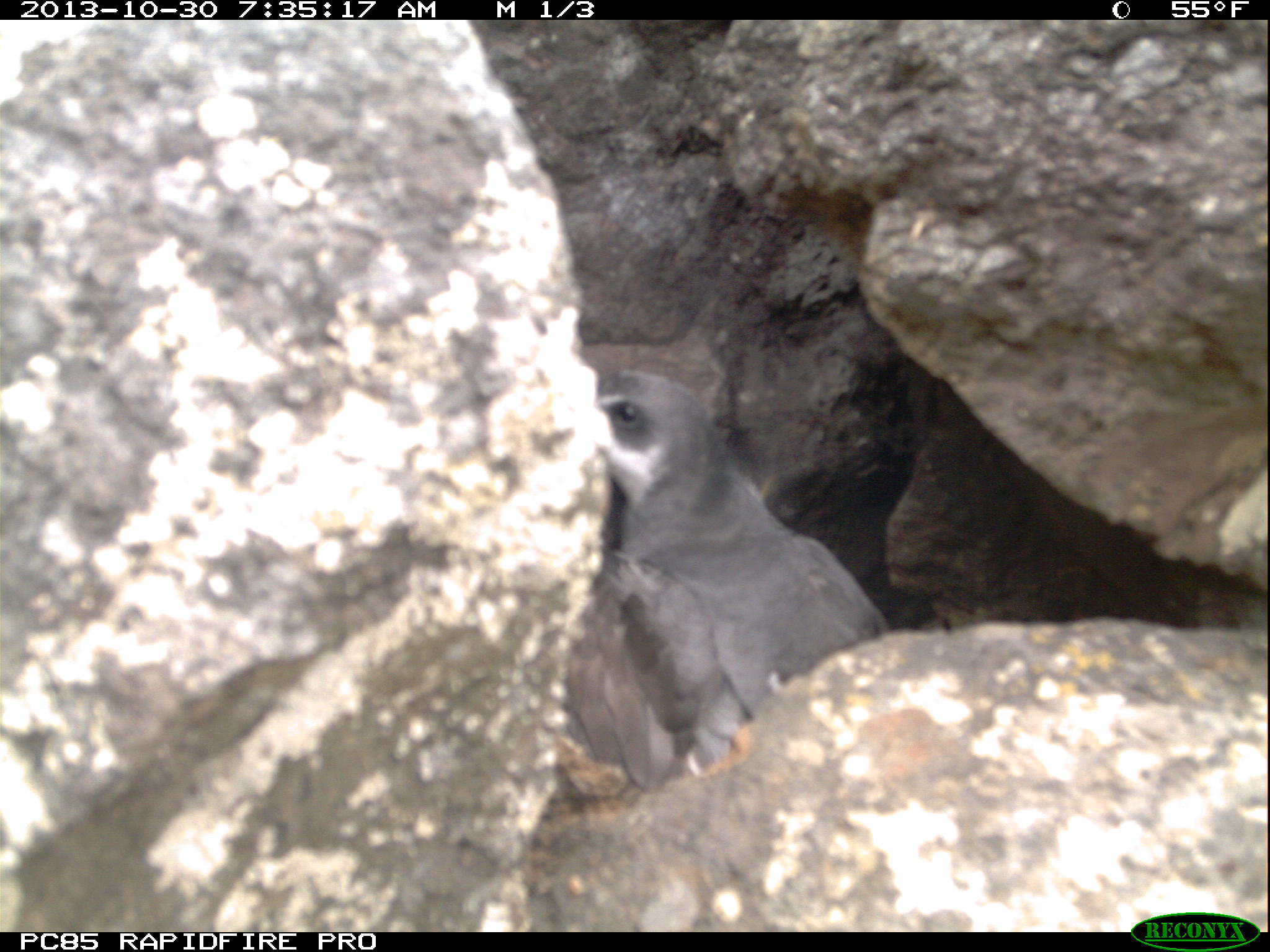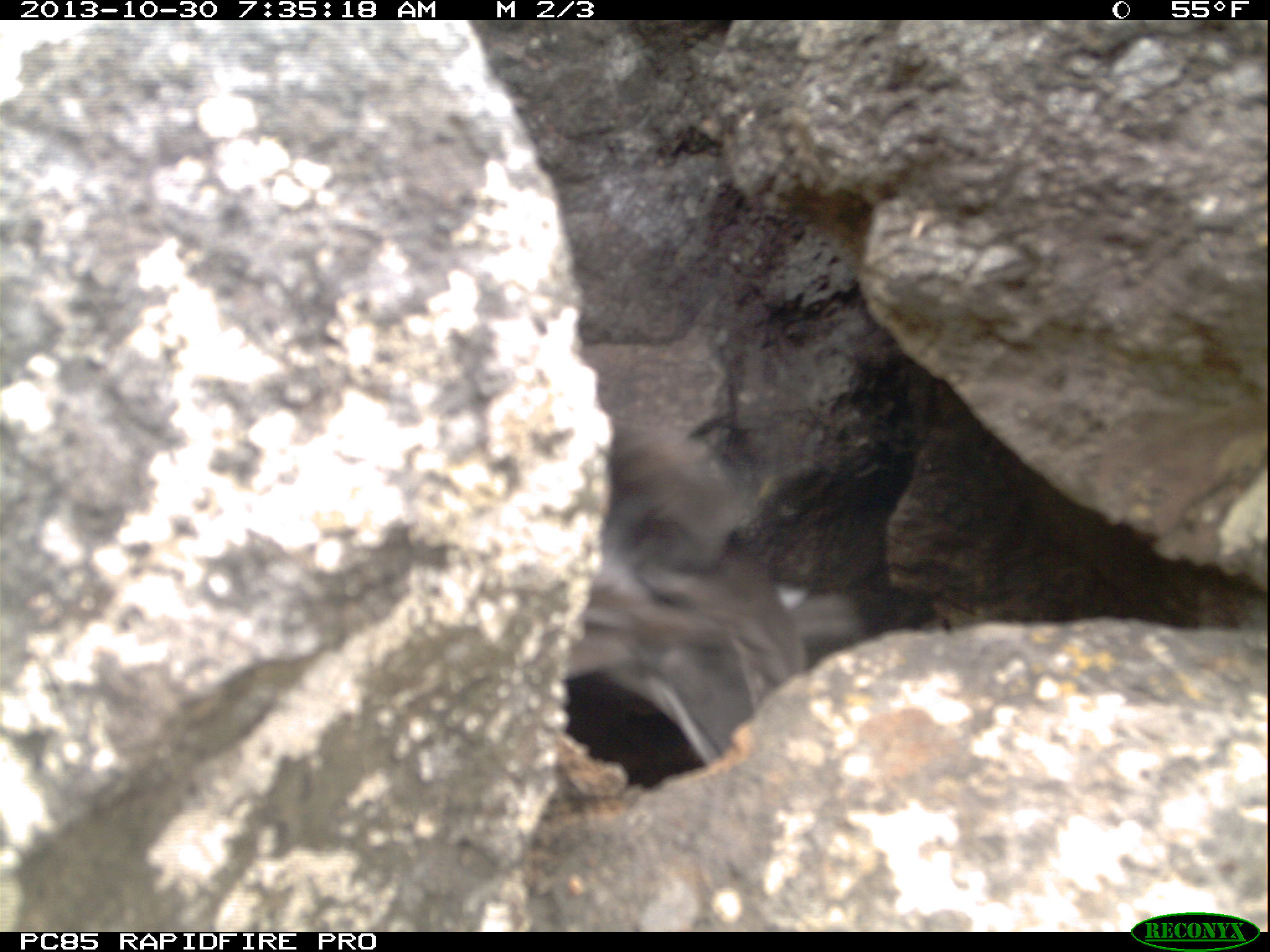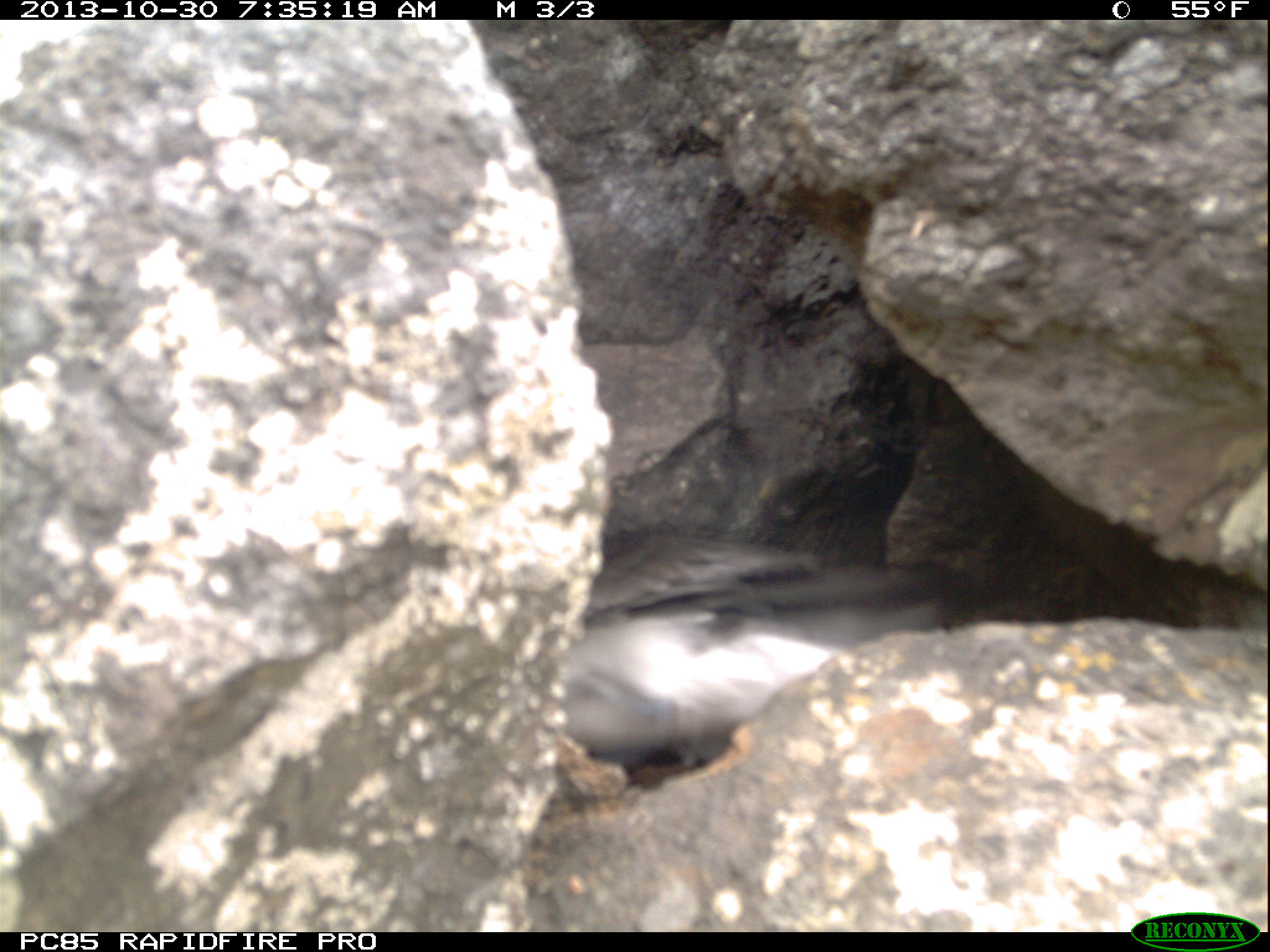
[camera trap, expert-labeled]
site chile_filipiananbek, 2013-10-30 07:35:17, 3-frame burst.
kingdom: Animalia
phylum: Chordata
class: Aves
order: Procellariiformes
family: Procellariidae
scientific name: Procellariidae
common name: petrel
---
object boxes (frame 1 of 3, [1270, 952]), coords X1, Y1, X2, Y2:
petrel: 549, 361, 892, 809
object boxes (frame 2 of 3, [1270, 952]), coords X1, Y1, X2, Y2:
petrel: 551, 419, 812, 776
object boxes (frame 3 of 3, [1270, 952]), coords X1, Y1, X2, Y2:
petrel: 543, 511, 962, 789